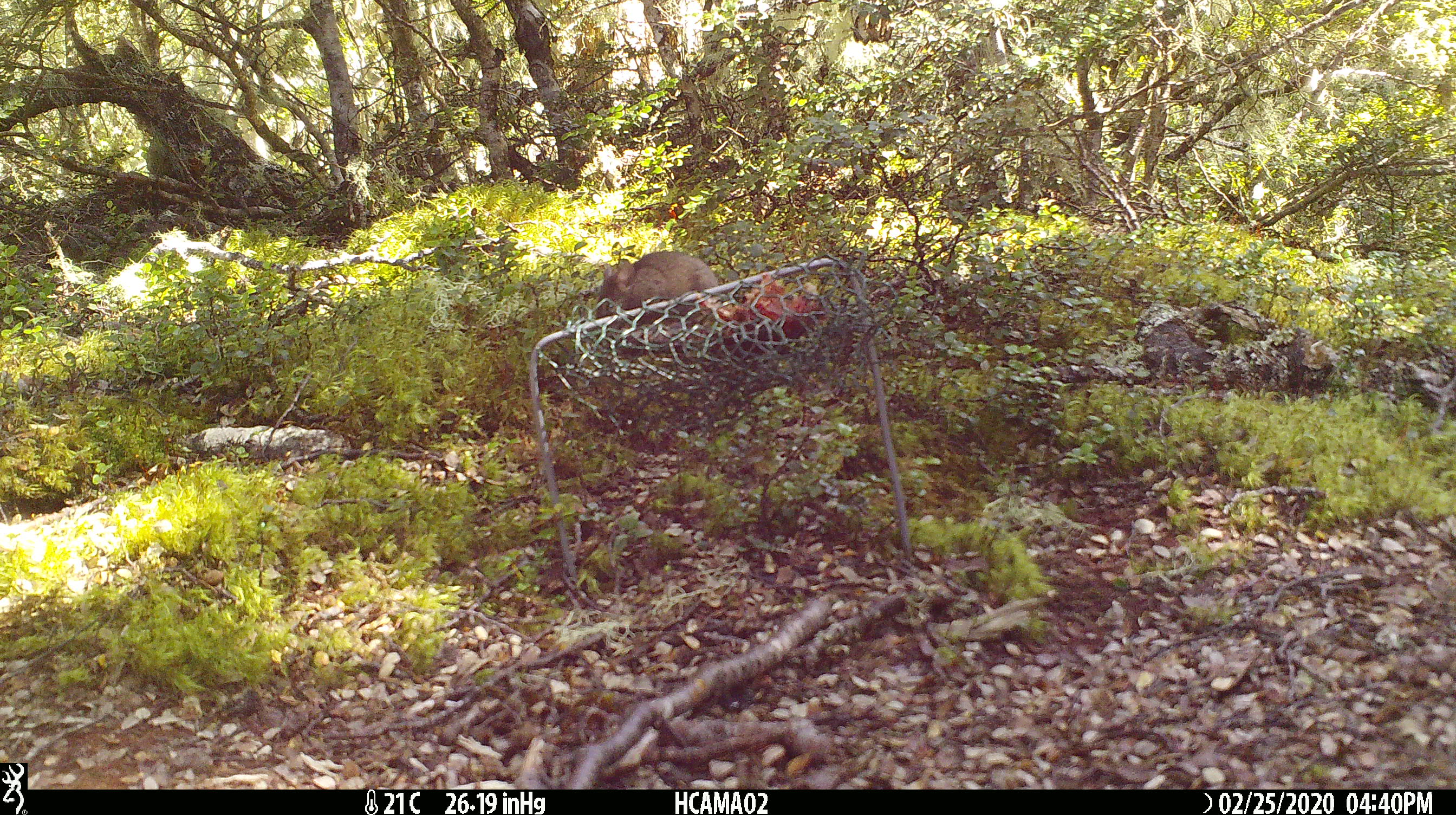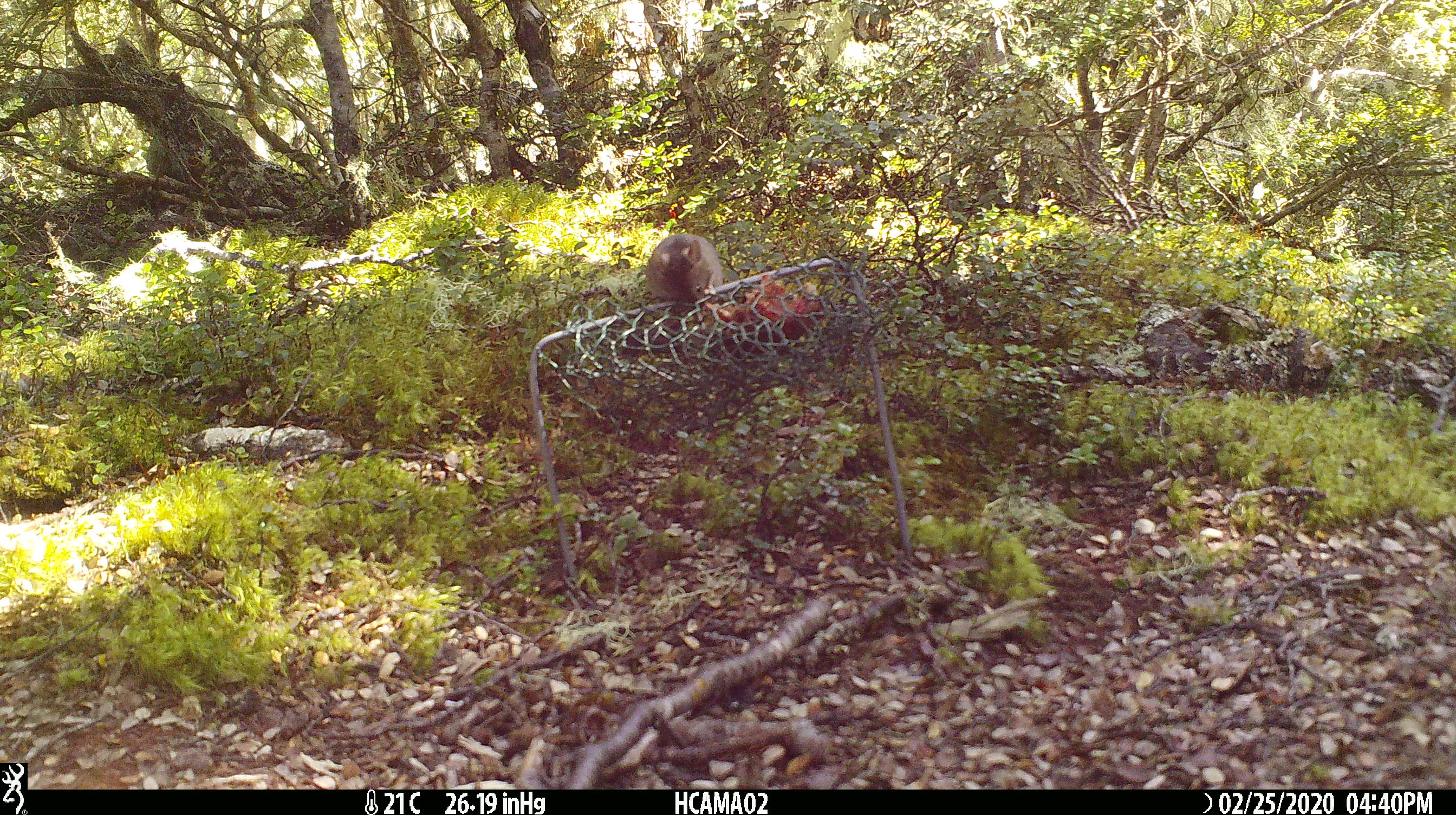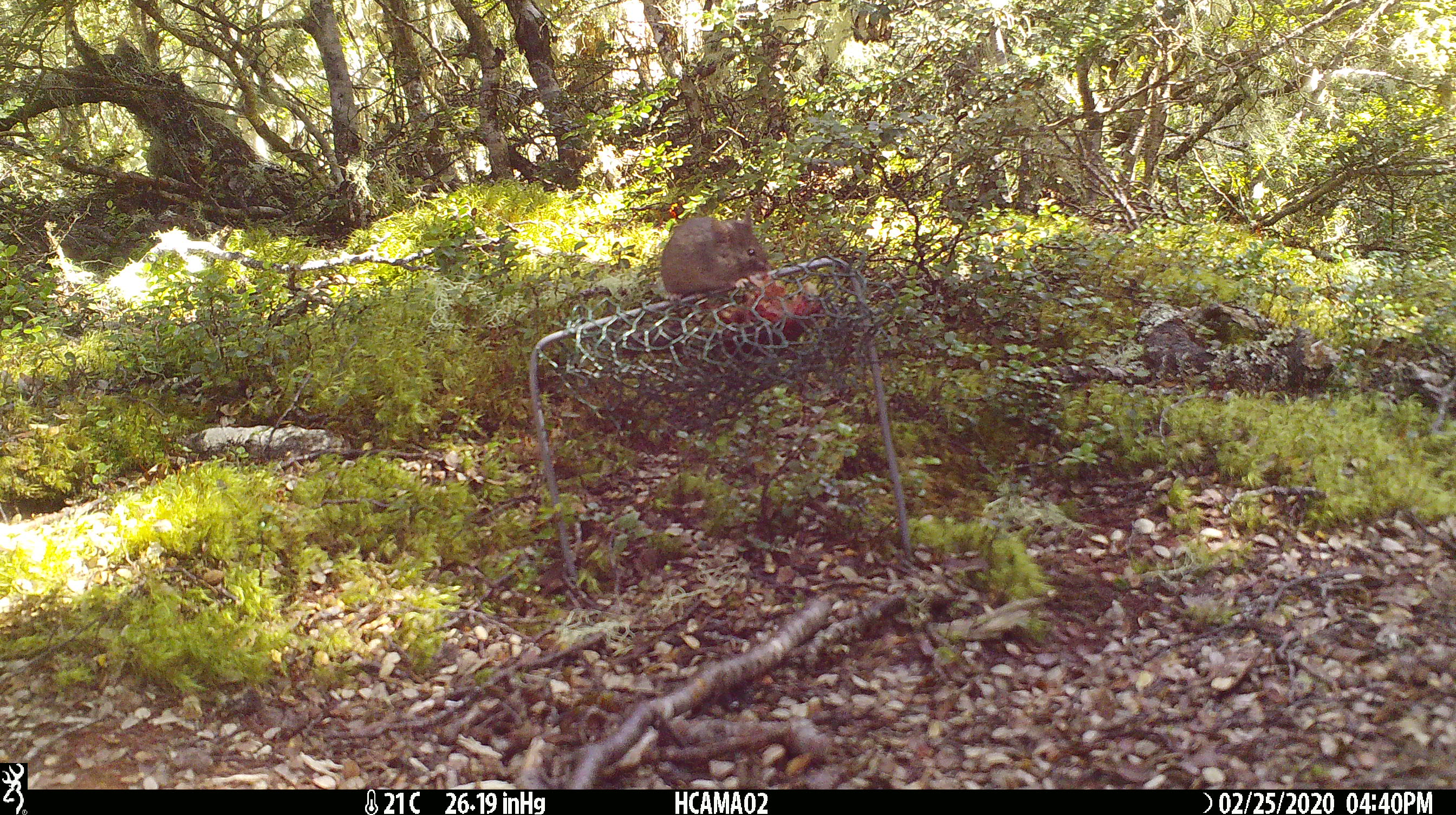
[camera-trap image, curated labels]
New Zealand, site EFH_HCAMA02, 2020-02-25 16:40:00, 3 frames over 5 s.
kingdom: Animalia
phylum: Chordata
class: Mammalia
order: Rodentia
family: Muridae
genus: Mus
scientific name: Mus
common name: mouse